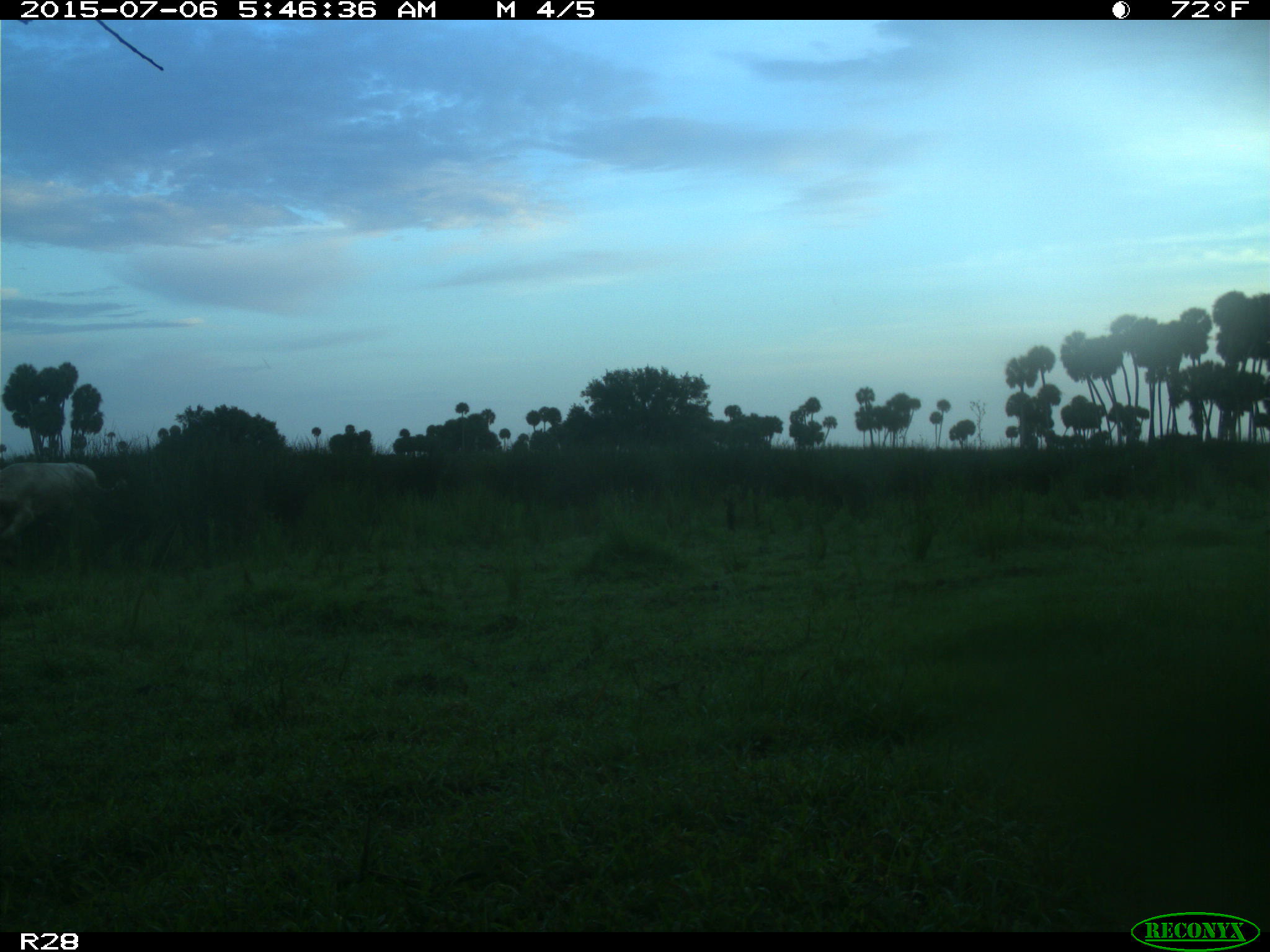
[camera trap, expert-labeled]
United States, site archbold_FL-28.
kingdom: Animalia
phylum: Chordata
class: Mammalia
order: Artiodactyla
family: Bovidae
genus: Bos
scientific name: Bos taurus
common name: domestic cow